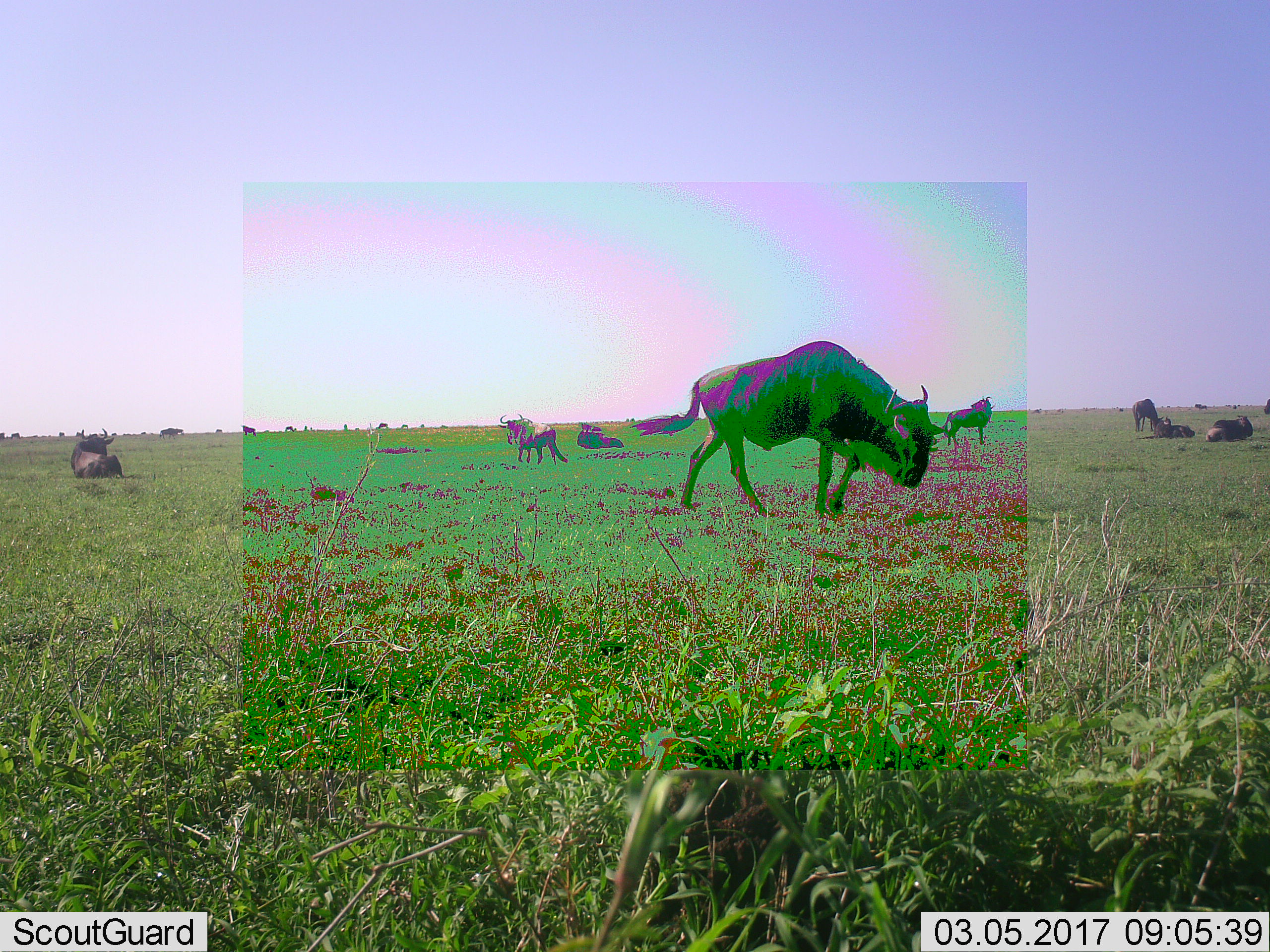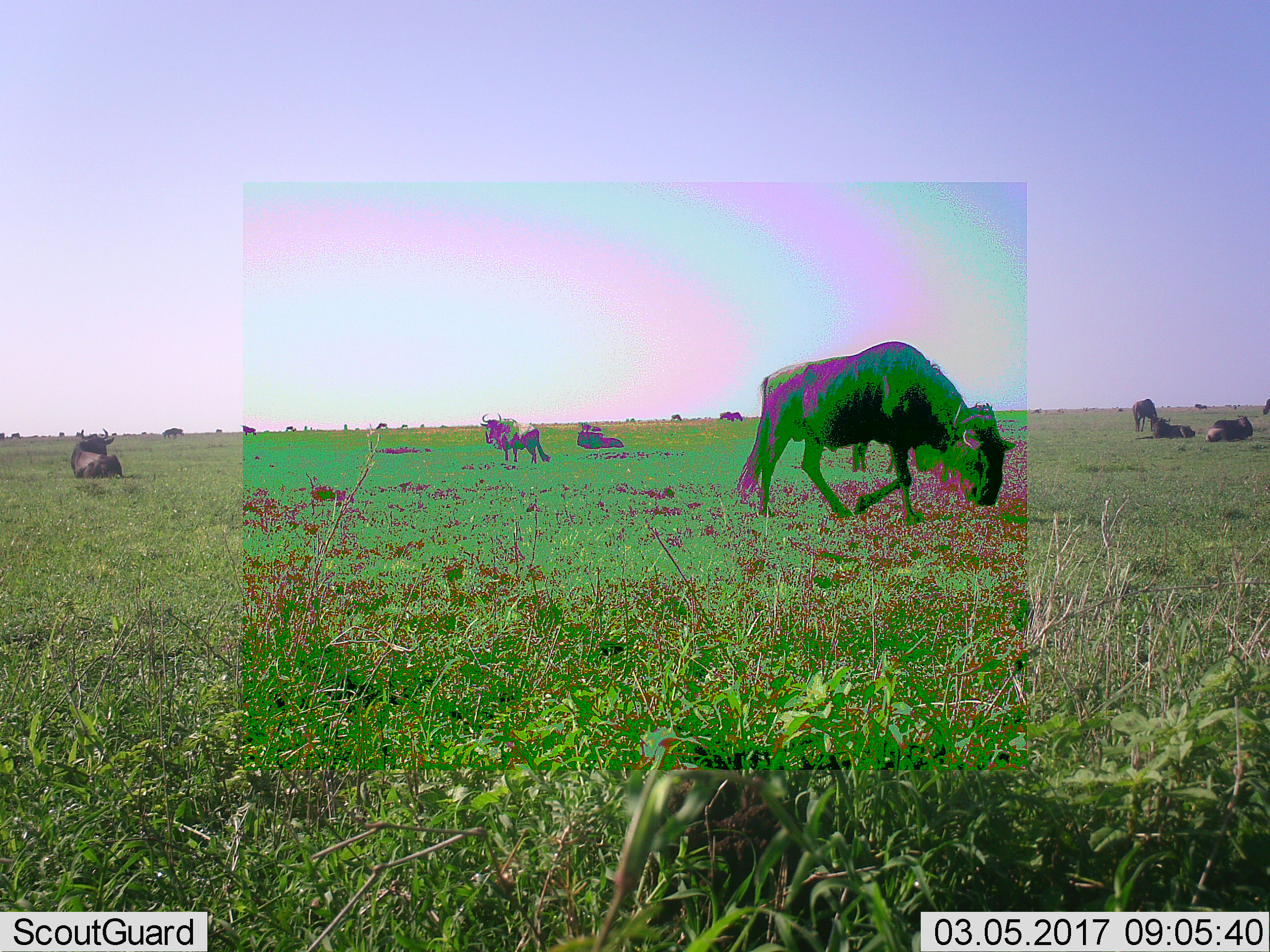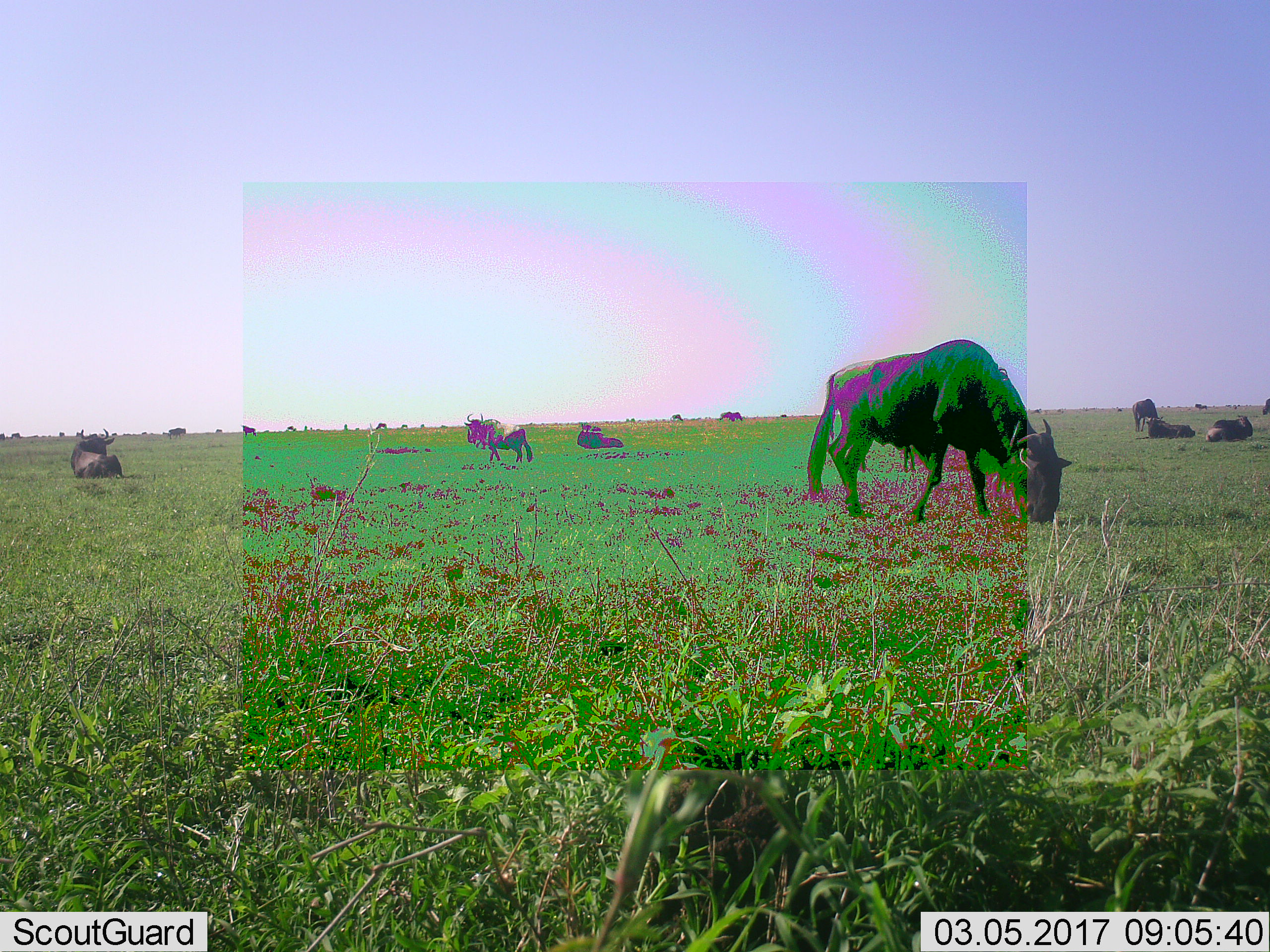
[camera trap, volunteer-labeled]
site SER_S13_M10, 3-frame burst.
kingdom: Animalia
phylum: Chordata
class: Mammalia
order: Artiodactyla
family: Bovidae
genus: Connochaetes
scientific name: Connochaetes taurinus taurinus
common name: blue wildebeest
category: wildebeestblue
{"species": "wildebeestblue (blue wildebeest) (Connochaetes taurinus taurinus)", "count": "11-50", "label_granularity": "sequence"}